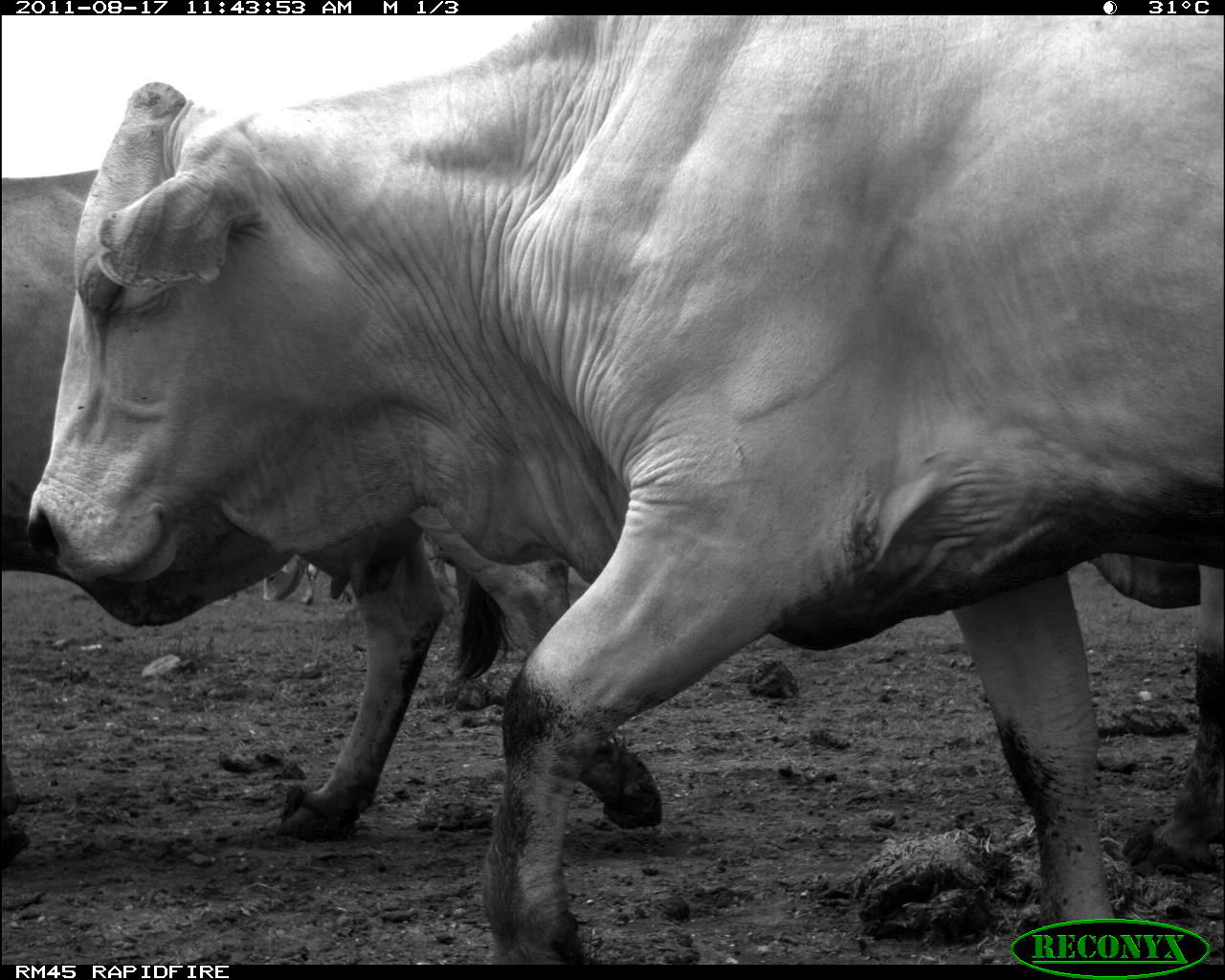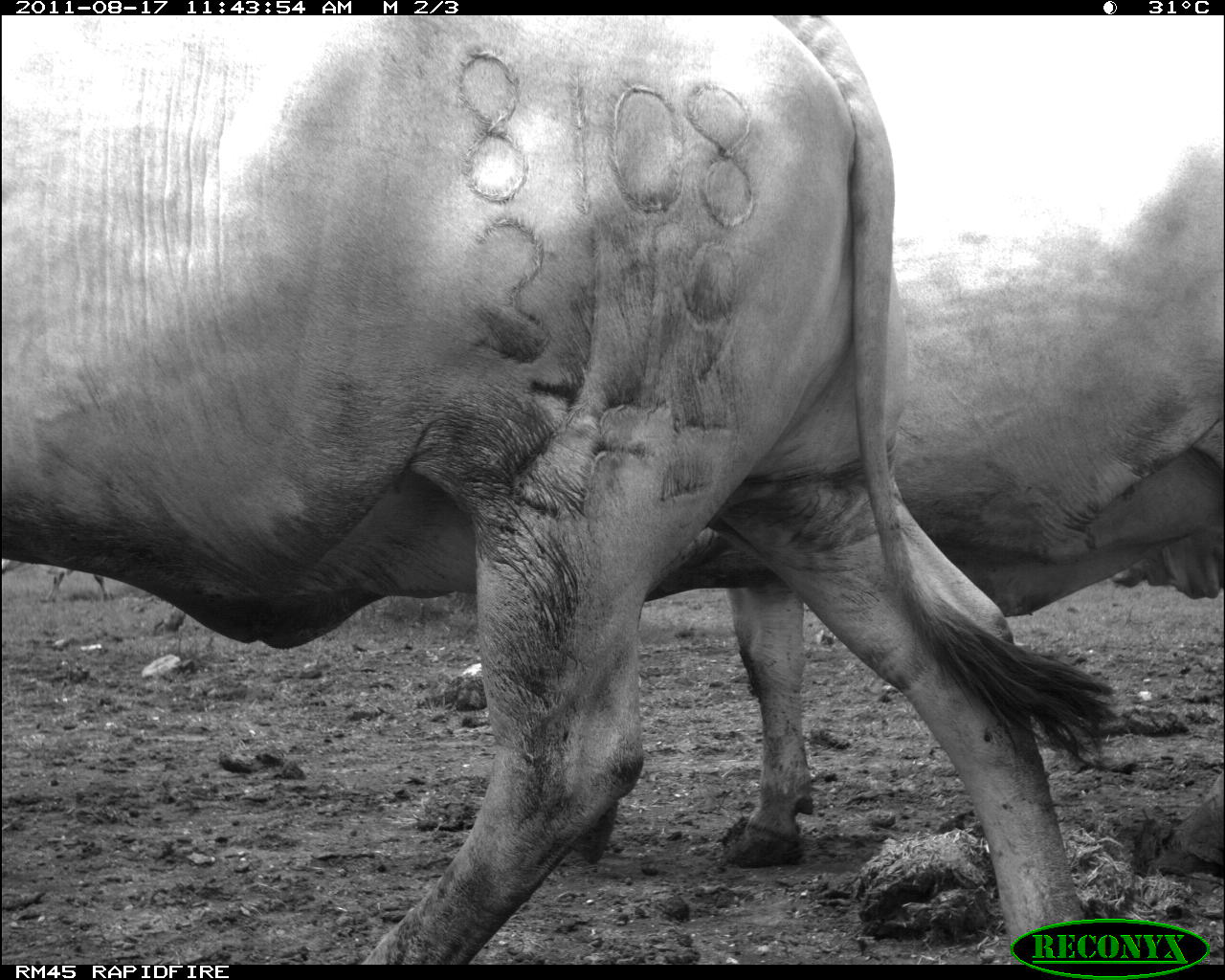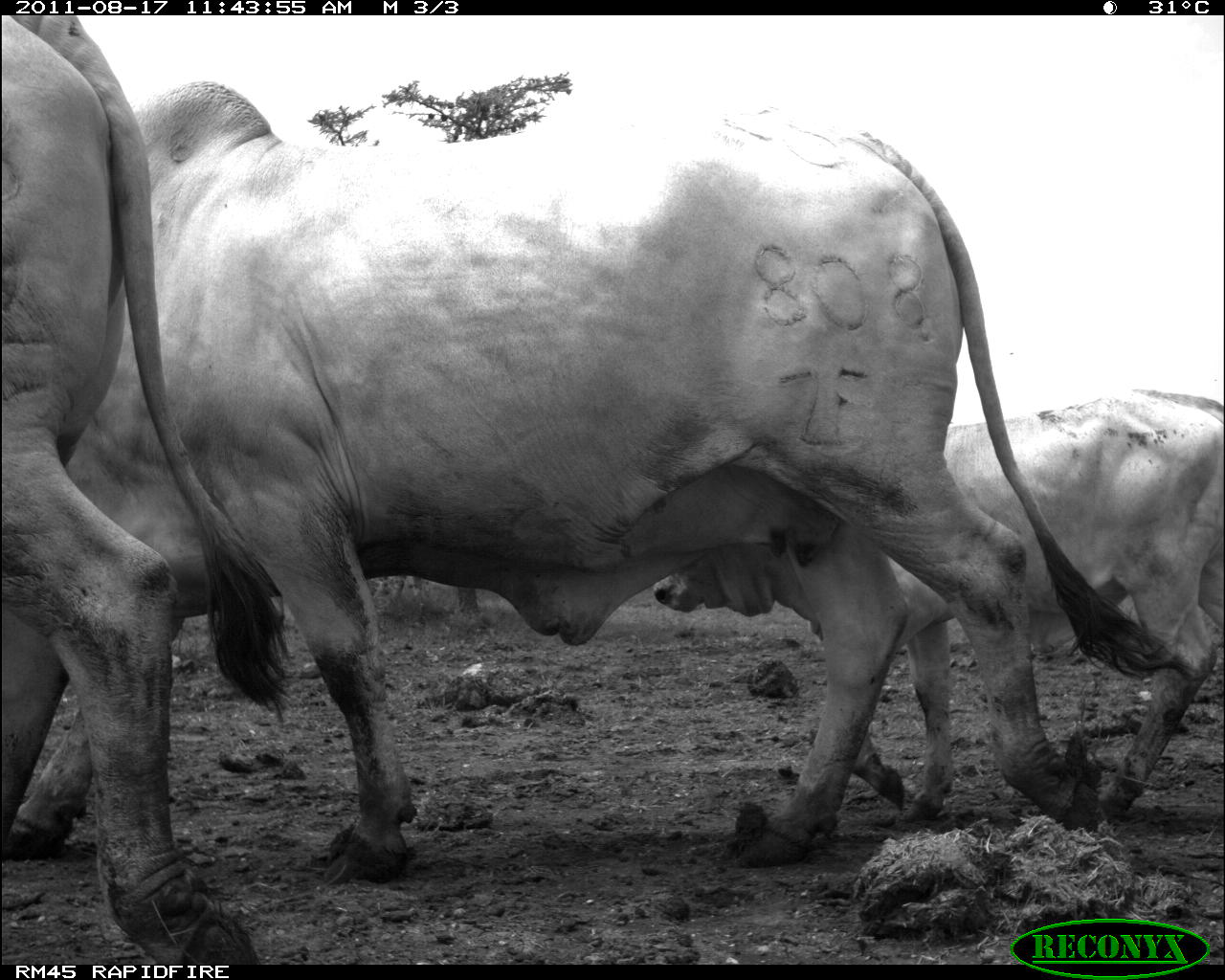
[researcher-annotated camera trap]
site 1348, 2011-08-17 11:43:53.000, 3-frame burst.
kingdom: Animalia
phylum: Chordata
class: Mammalia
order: Artiodactyla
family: Bovidae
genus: Bos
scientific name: Bos taurus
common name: domestic cattle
Bos taurus (domestic cattle), count 3.